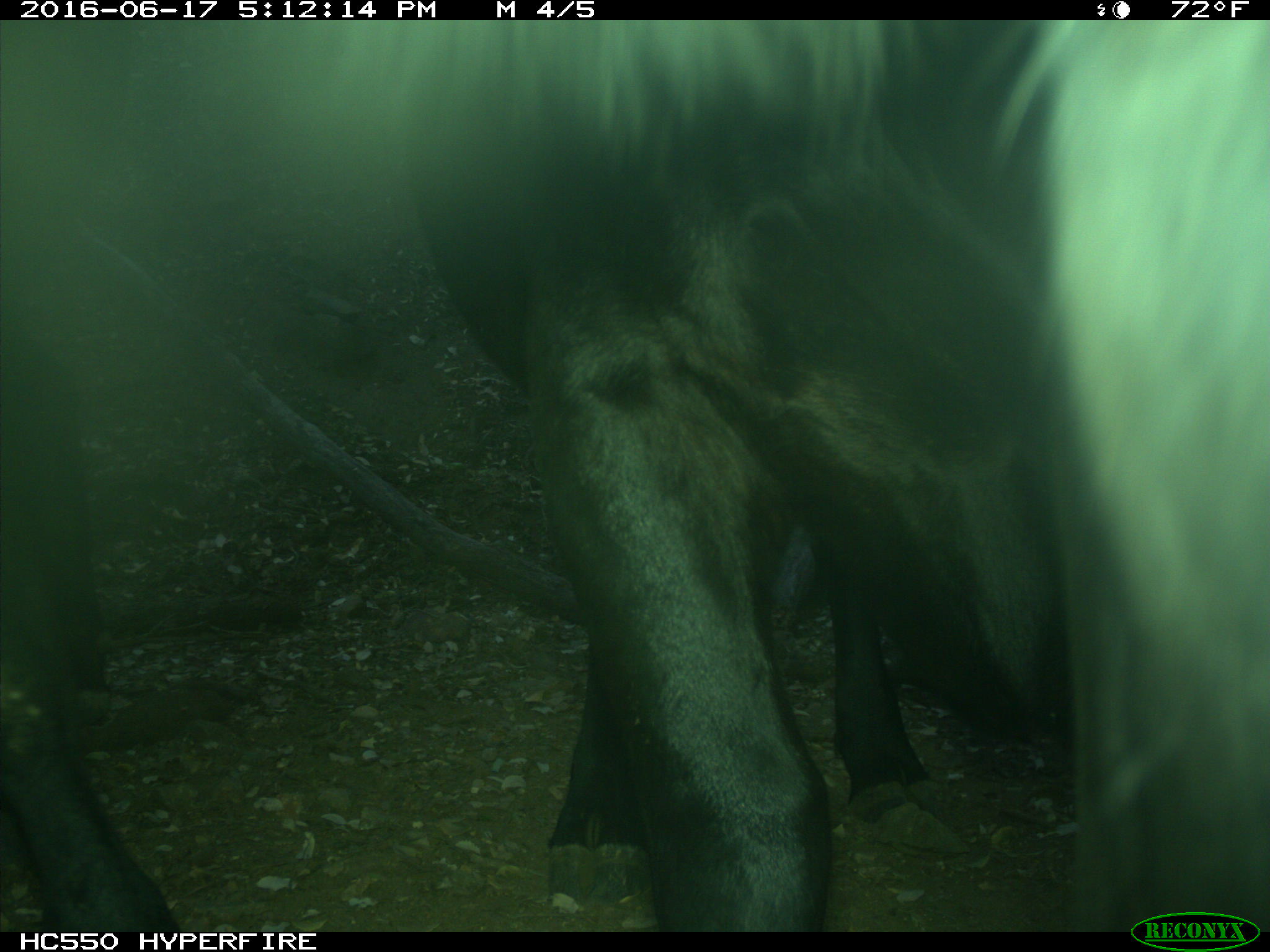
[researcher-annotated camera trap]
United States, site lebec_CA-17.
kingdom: Animalia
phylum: Chordata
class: Mammalia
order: Artiodactyla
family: Bovidae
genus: Bos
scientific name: Bos taurus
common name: domestic cow